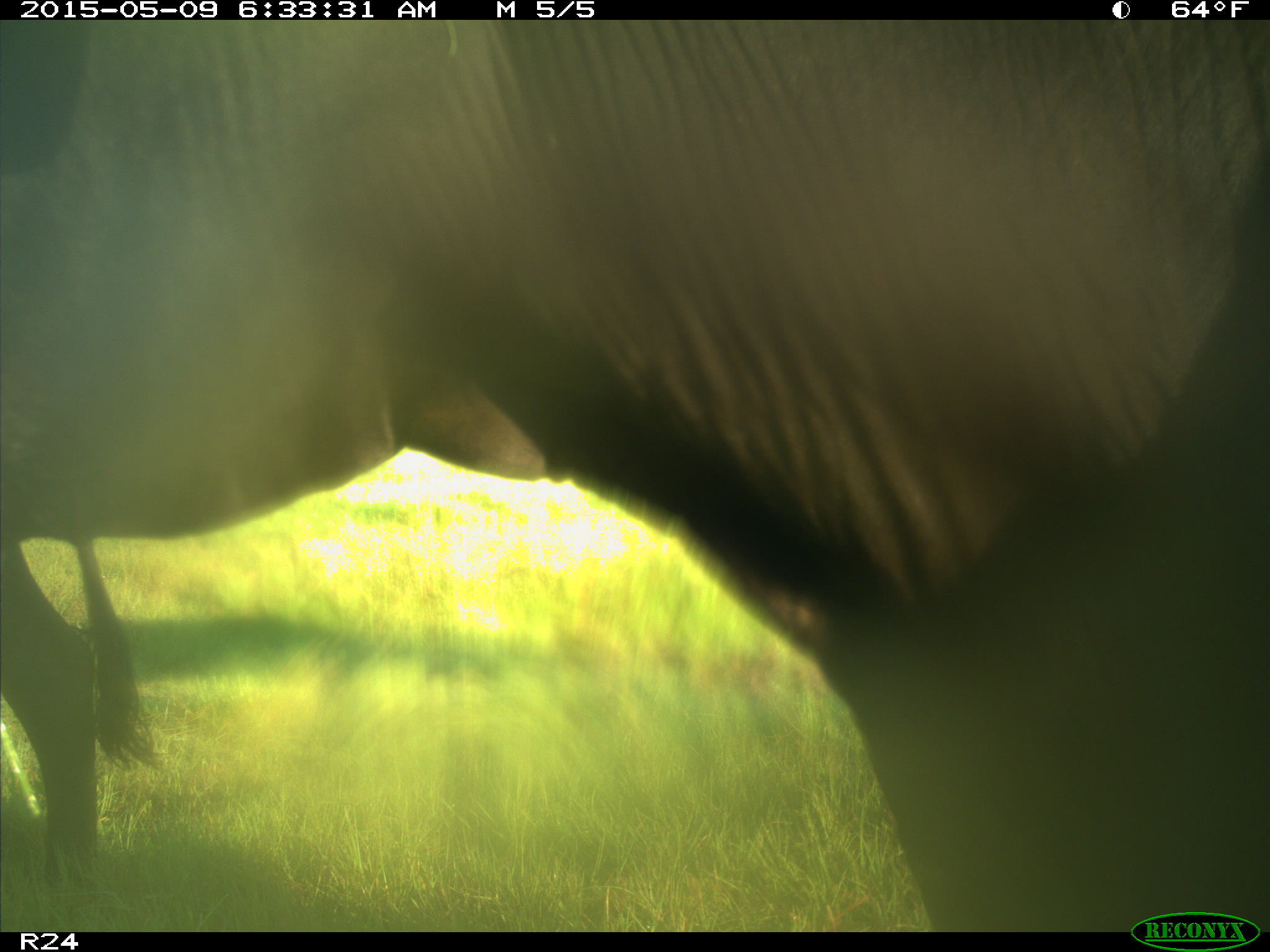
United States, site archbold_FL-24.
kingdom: Animalia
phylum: Chordata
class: Mammalia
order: Artiodactyla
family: Bovidae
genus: Bos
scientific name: Bos taurus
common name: domestic cow